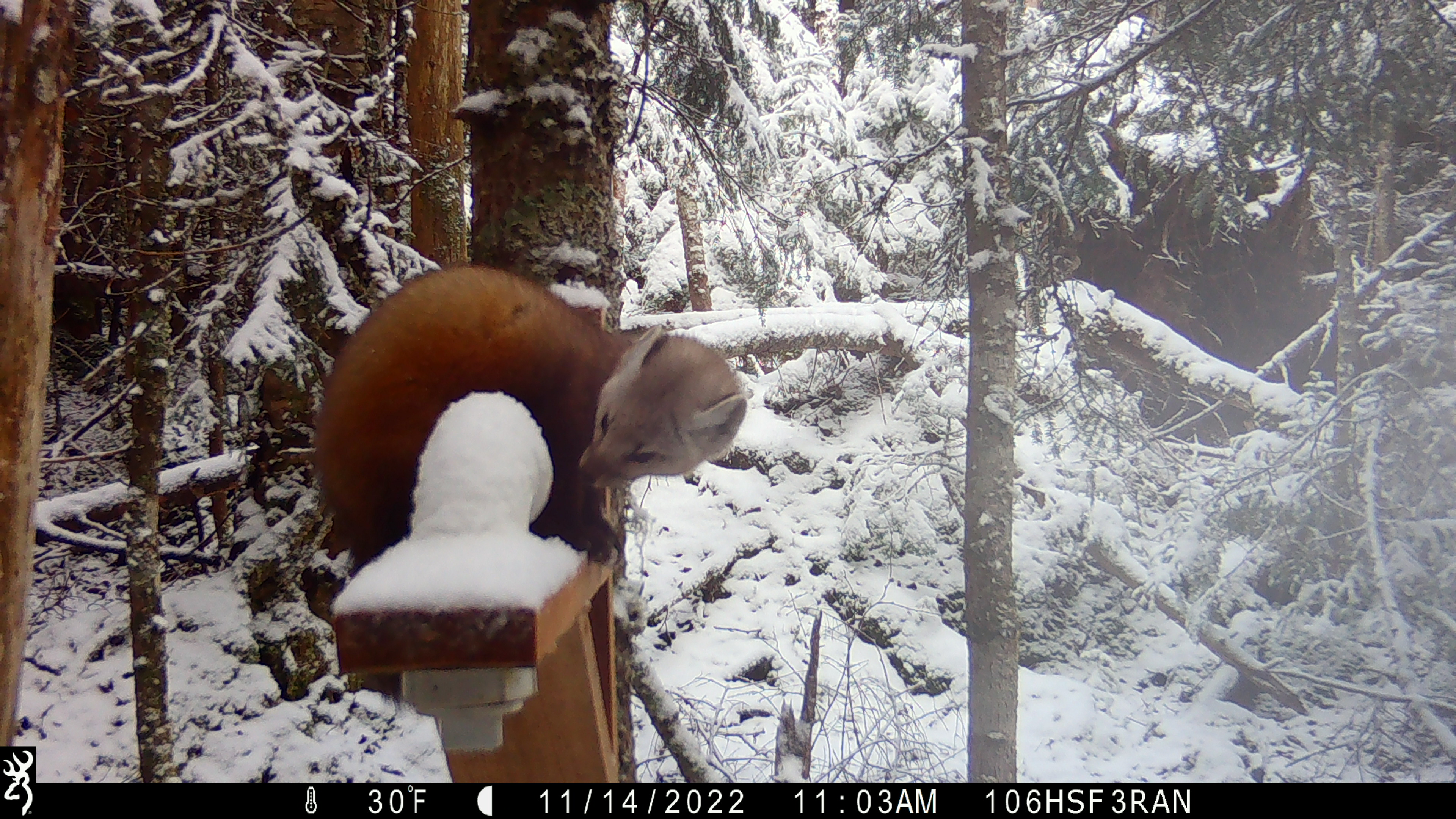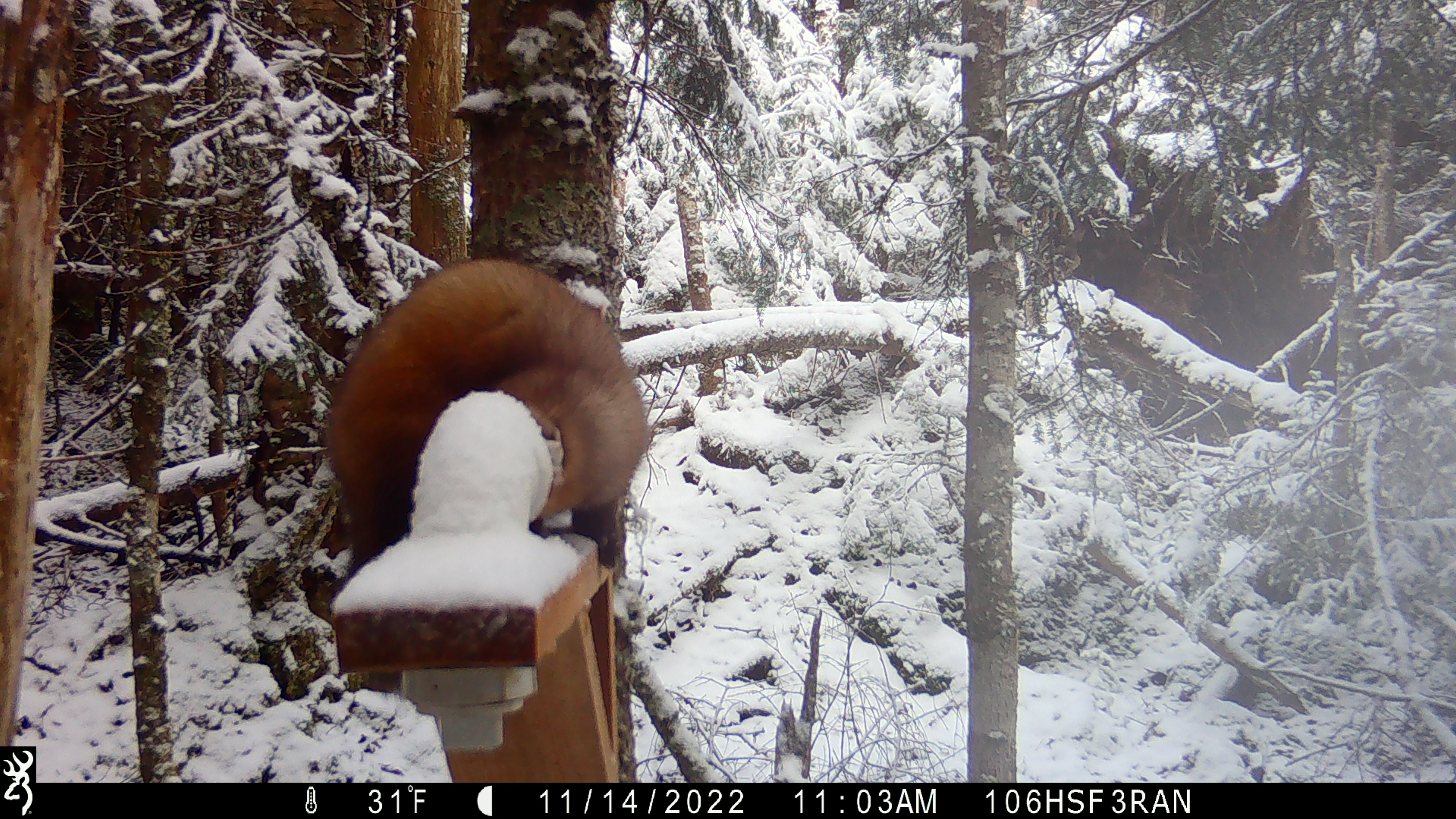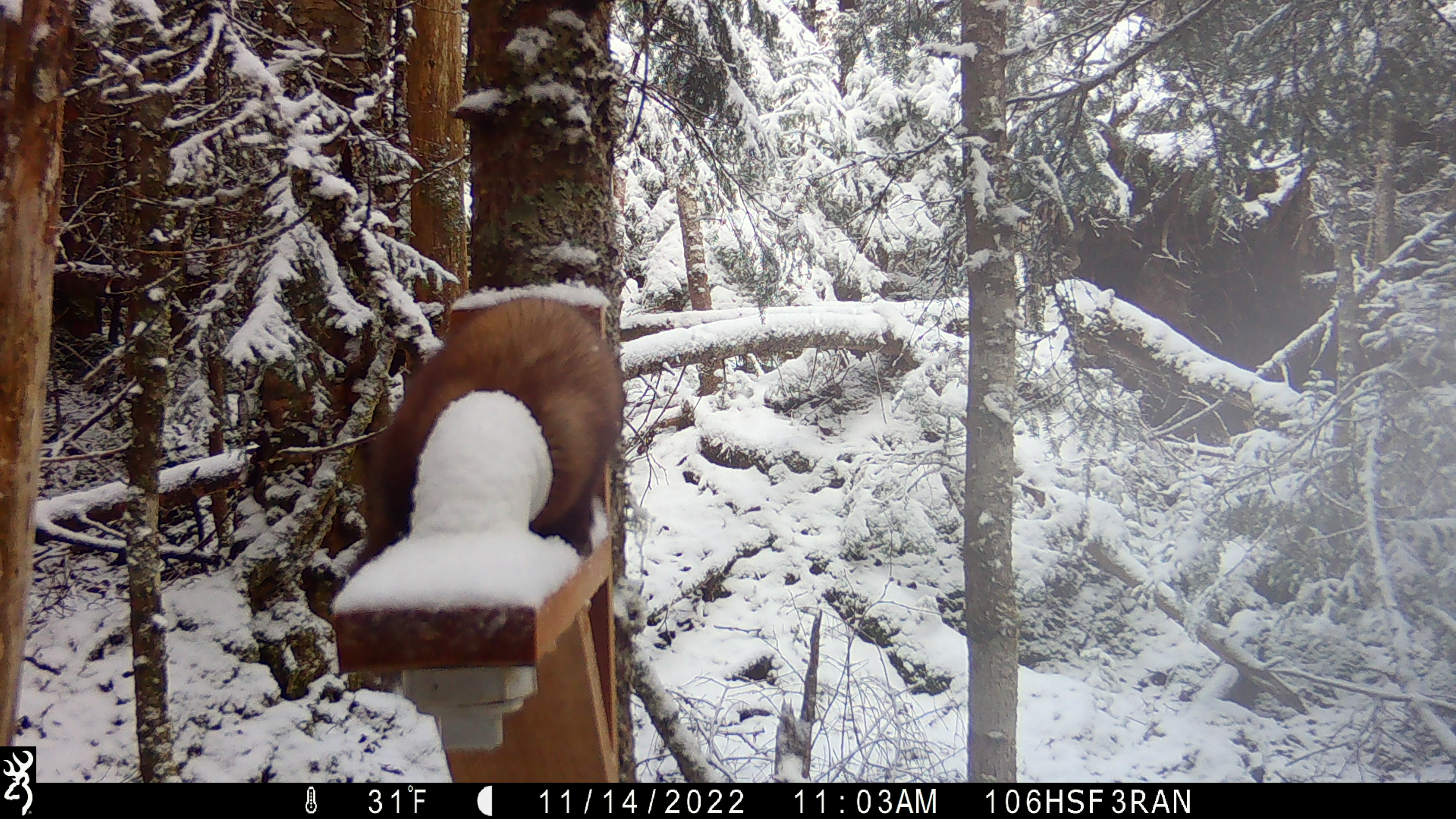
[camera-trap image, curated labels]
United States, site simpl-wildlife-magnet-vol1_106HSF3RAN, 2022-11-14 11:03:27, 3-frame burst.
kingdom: Animalia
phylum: Chordata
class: Mammalia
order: Carnivora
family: Mustelidae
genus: Martes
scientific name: Martes americana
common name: american marten